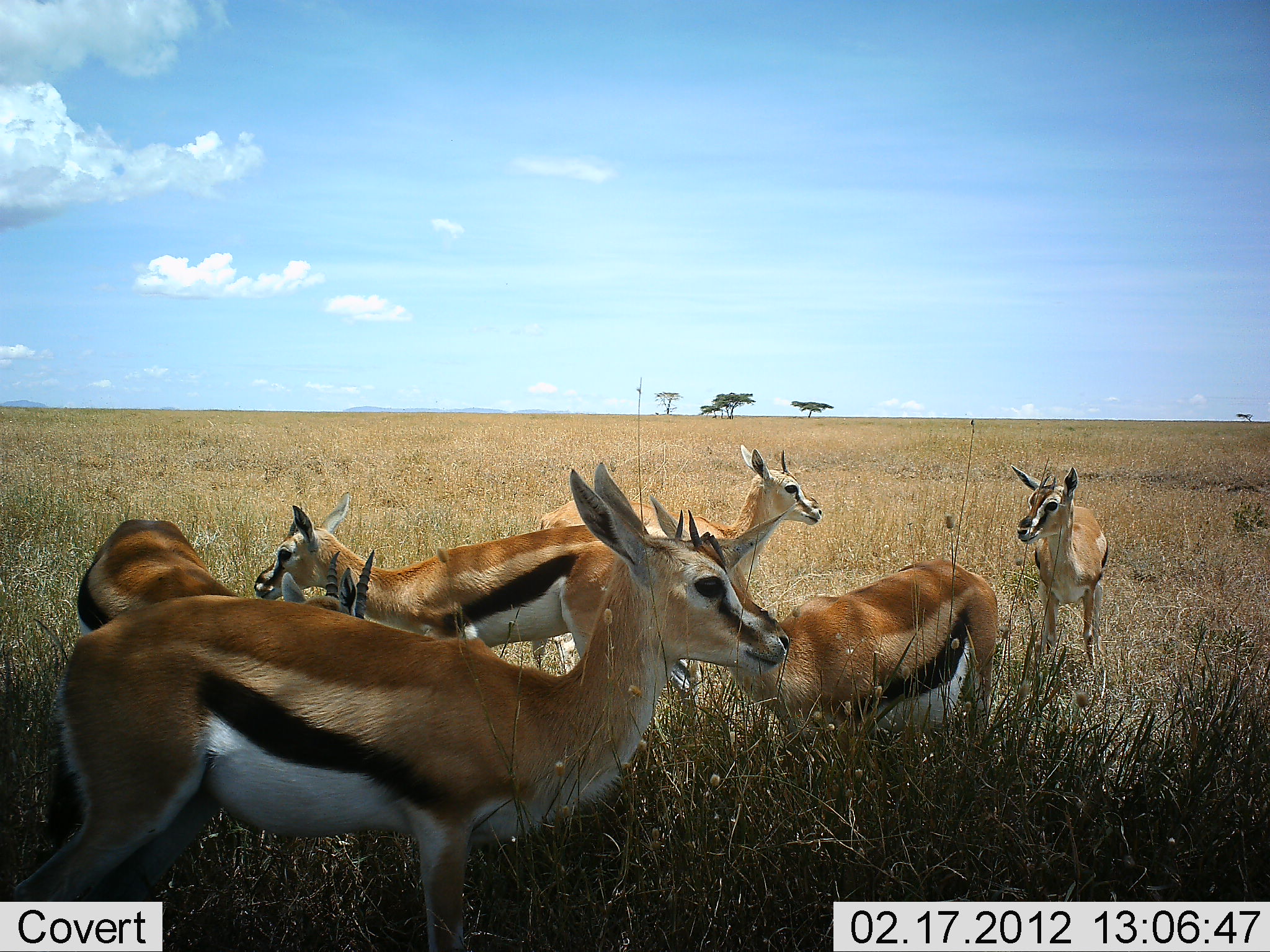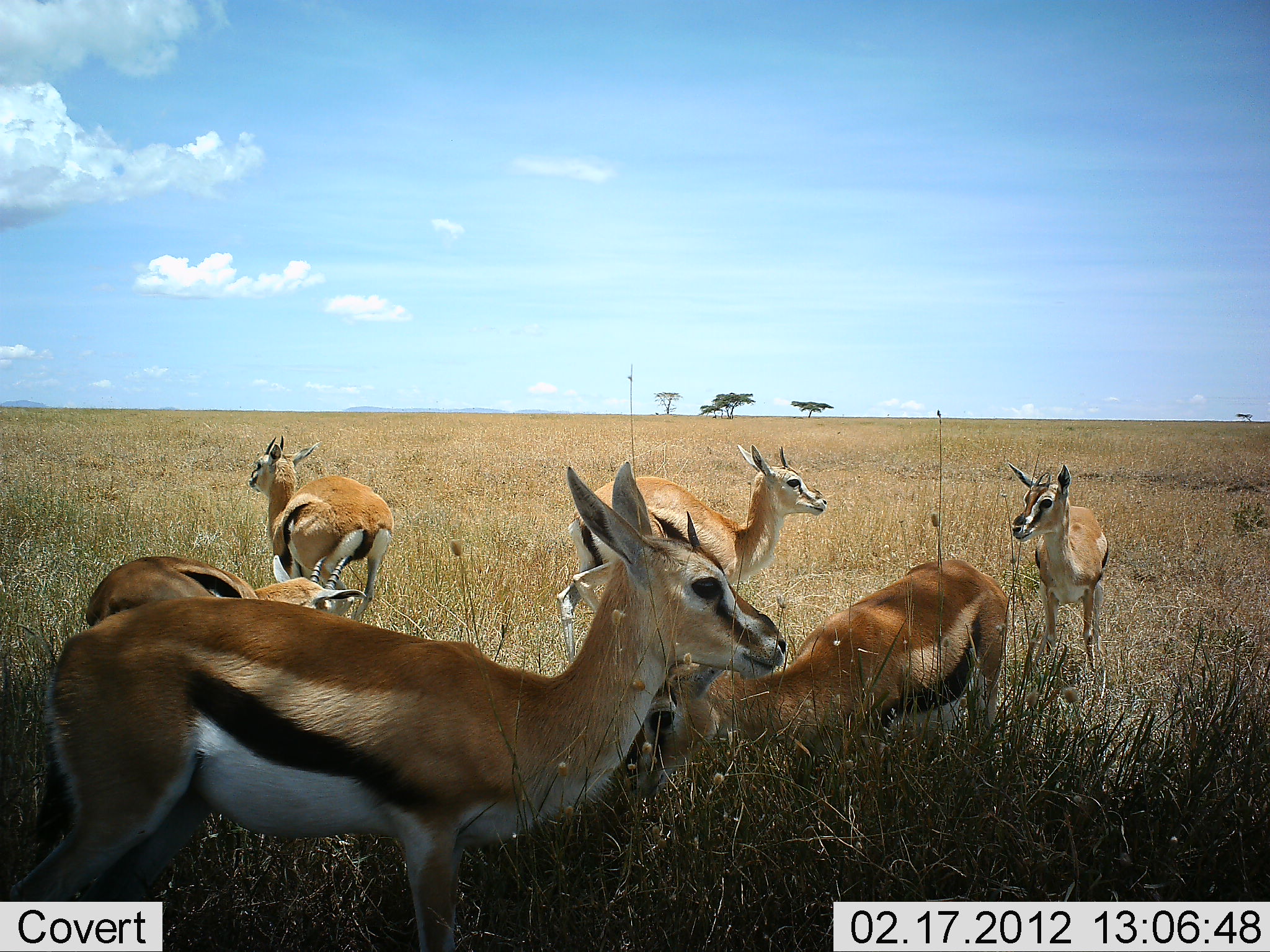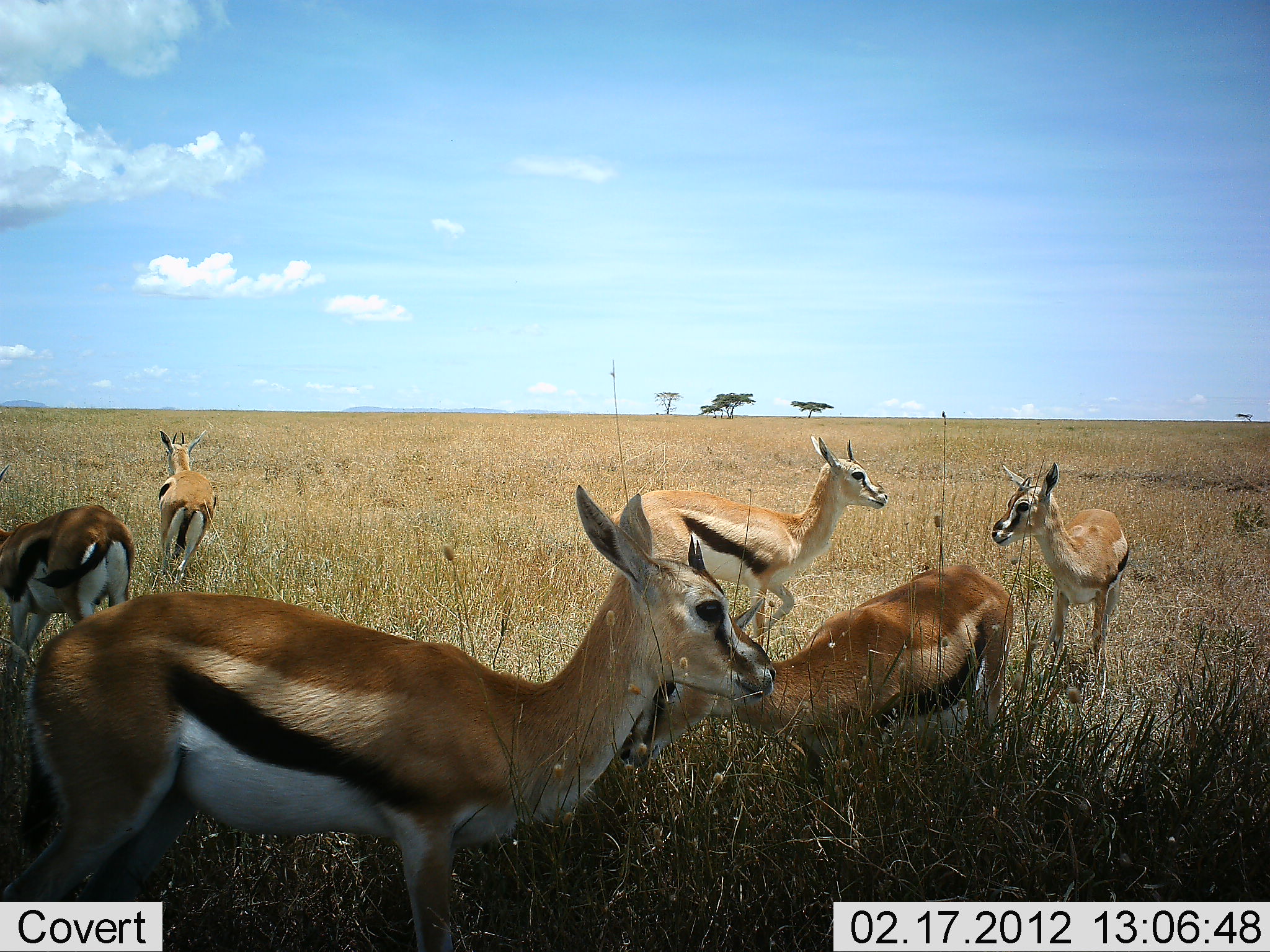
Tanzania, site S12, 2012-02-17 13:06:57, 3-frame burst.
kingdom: Animalia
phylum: Chordata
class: Mammalia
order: Artiodactyla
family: Bovidae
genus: Eudorcas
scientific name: Eudorcas thomsonii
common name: thomson's gazelle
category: gazellethomsons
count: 6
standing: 71%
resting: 6%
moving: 71%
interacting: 6%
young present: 6%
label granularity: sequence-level